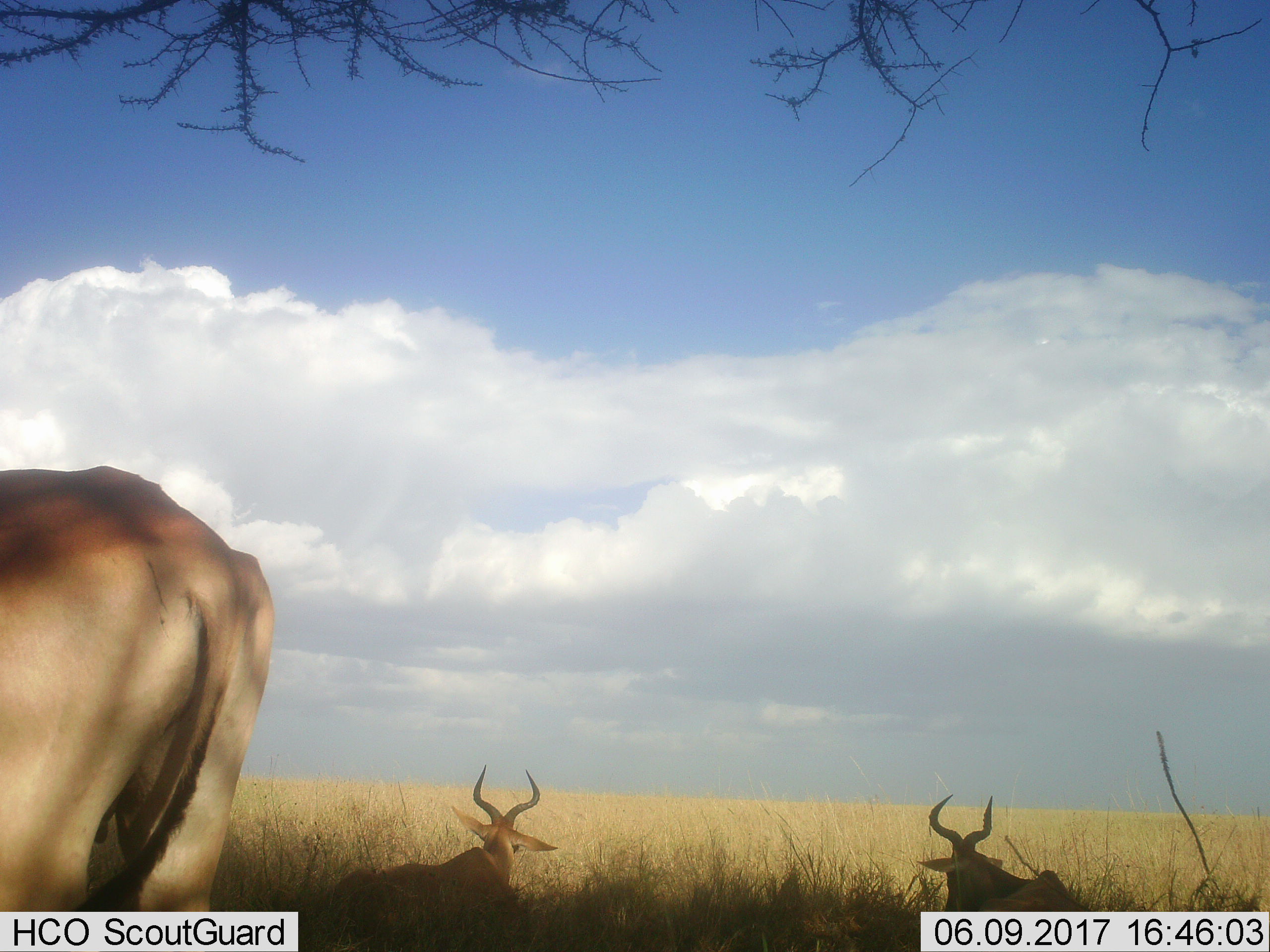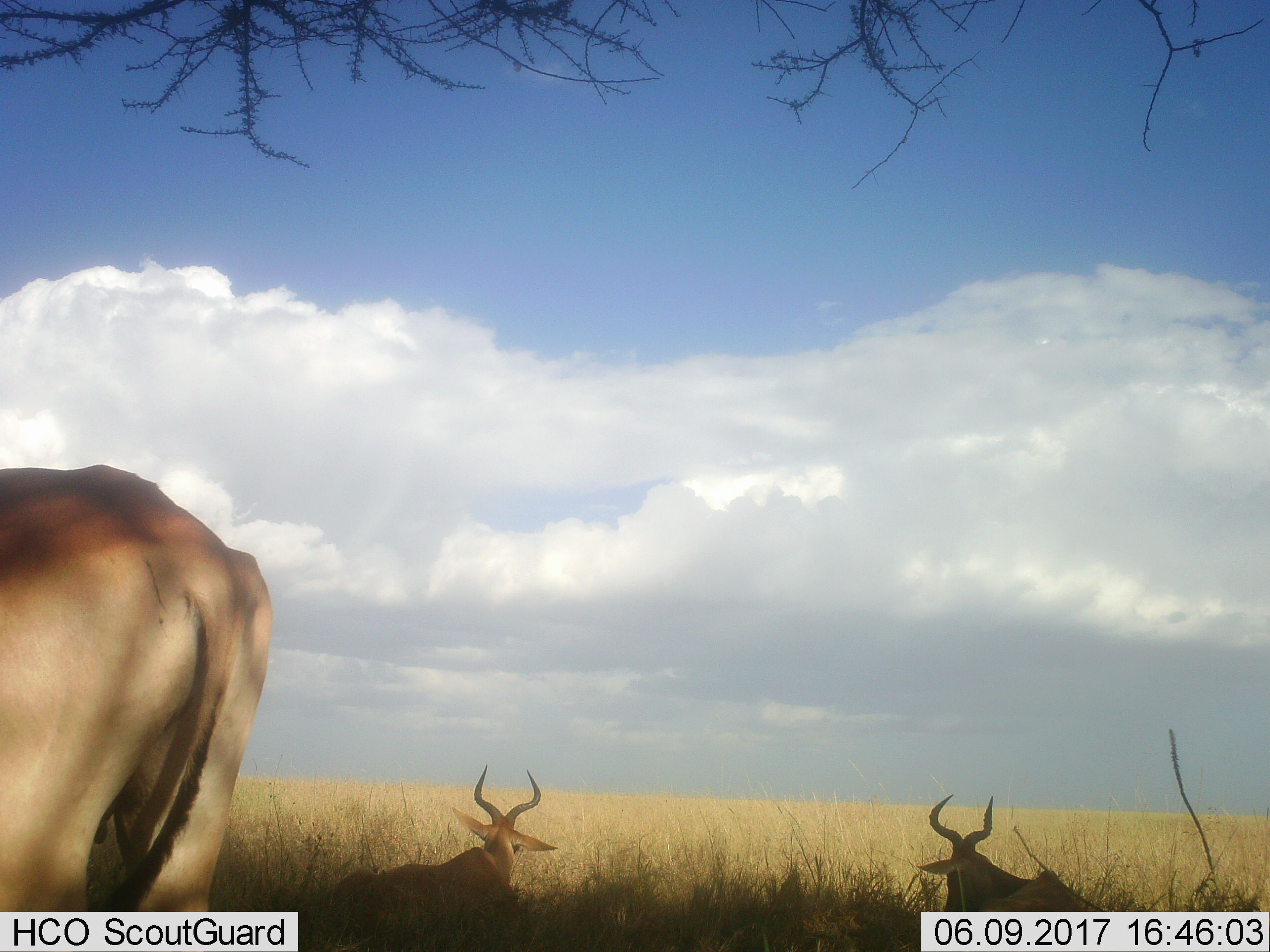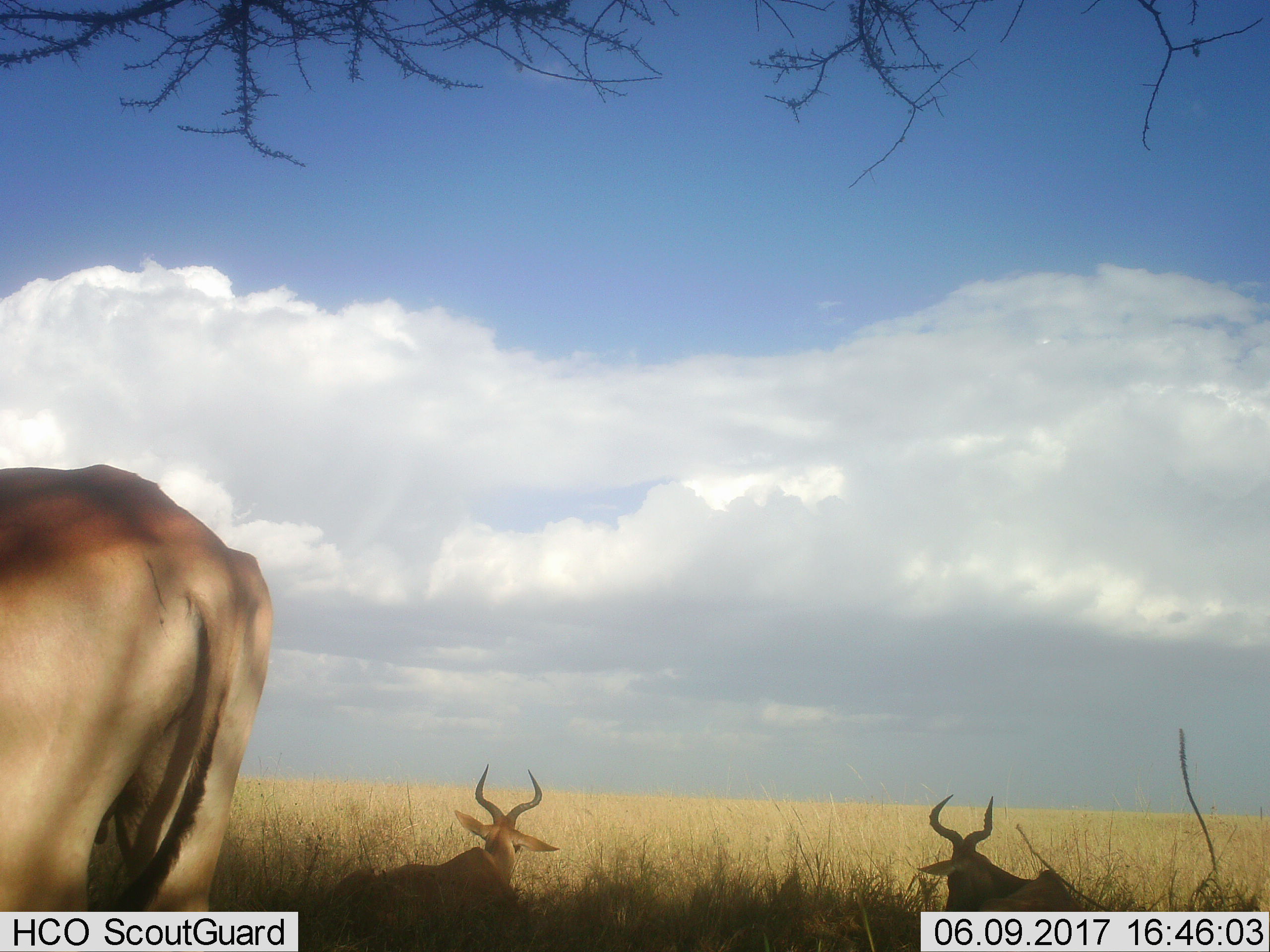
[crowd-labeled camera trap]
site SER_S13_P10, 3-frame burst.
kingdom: Animalia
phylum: Chordata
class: Mammalia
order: Artiodactyla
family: Bovidae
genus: Alcelaphus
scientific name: Alcelaphus buselaphus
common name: hartebeest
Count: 3.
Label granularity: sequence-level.